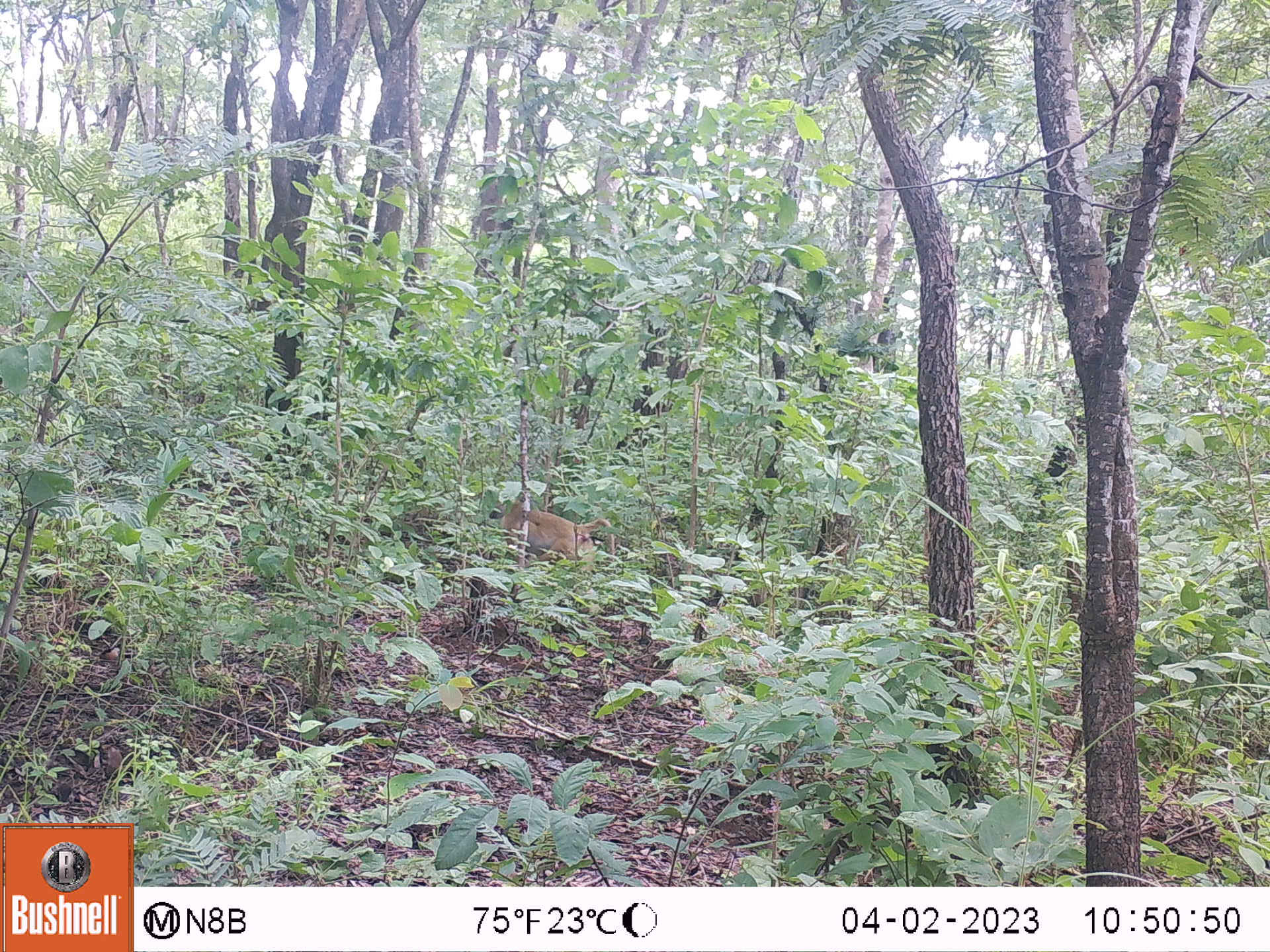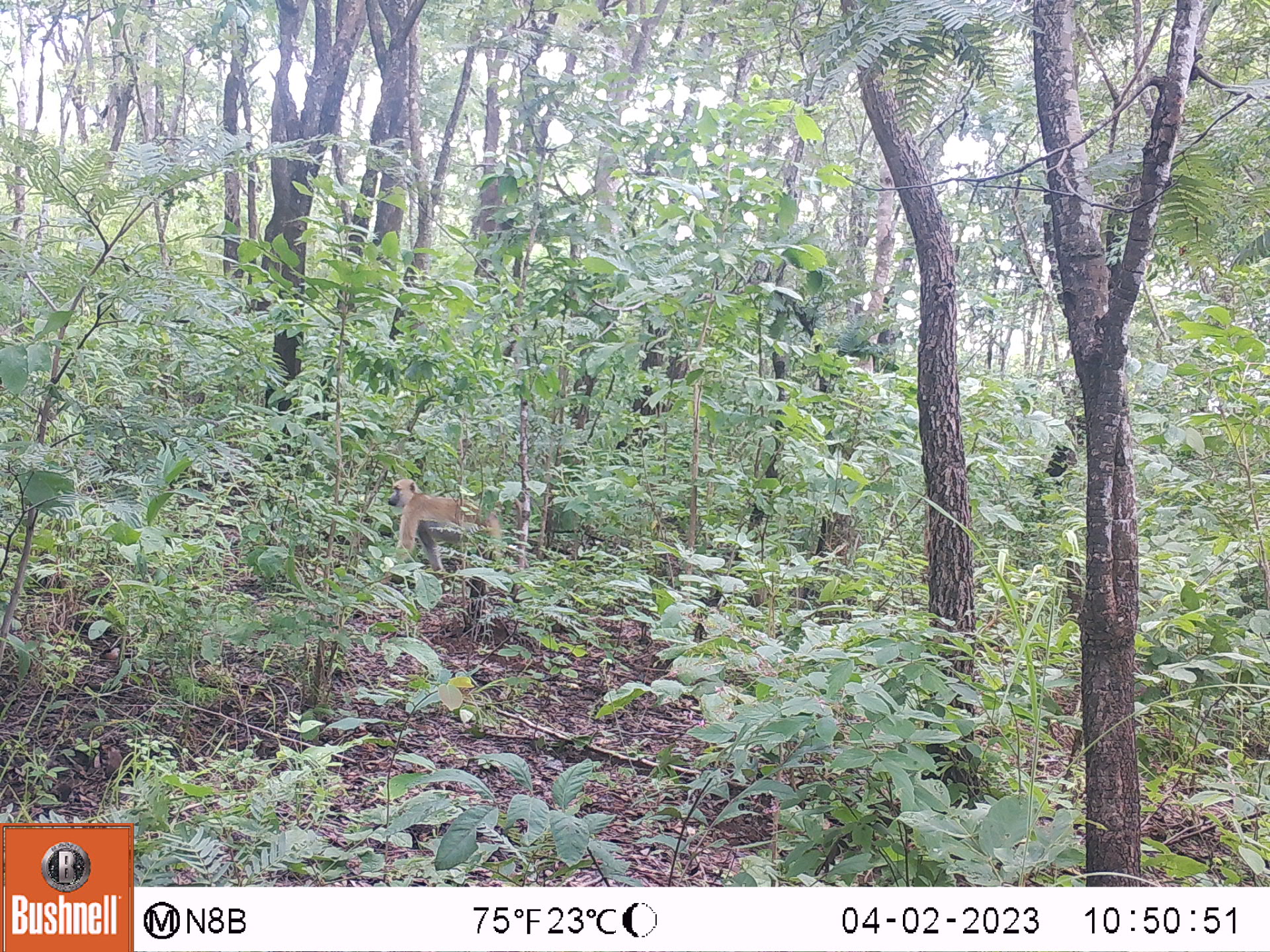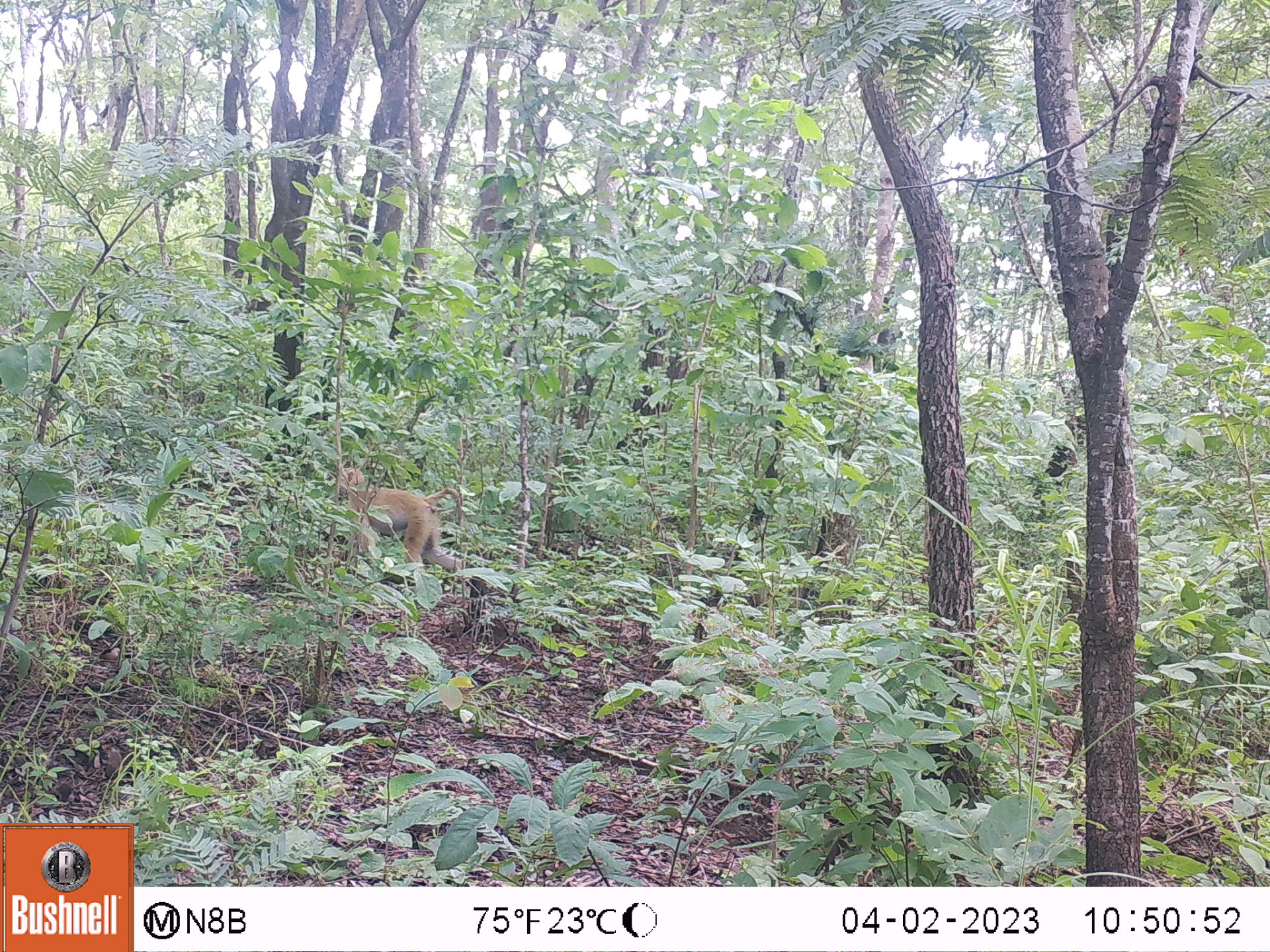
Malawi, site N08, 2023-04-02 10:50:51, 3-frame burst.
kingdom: Animalia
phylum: Chordata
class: Mammalia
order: Primates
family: Cercopithecidae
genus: Papio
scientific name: Papio cynocephalus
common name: yellow baboon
Yellow baboon (Papio cynocephalus), count 1.